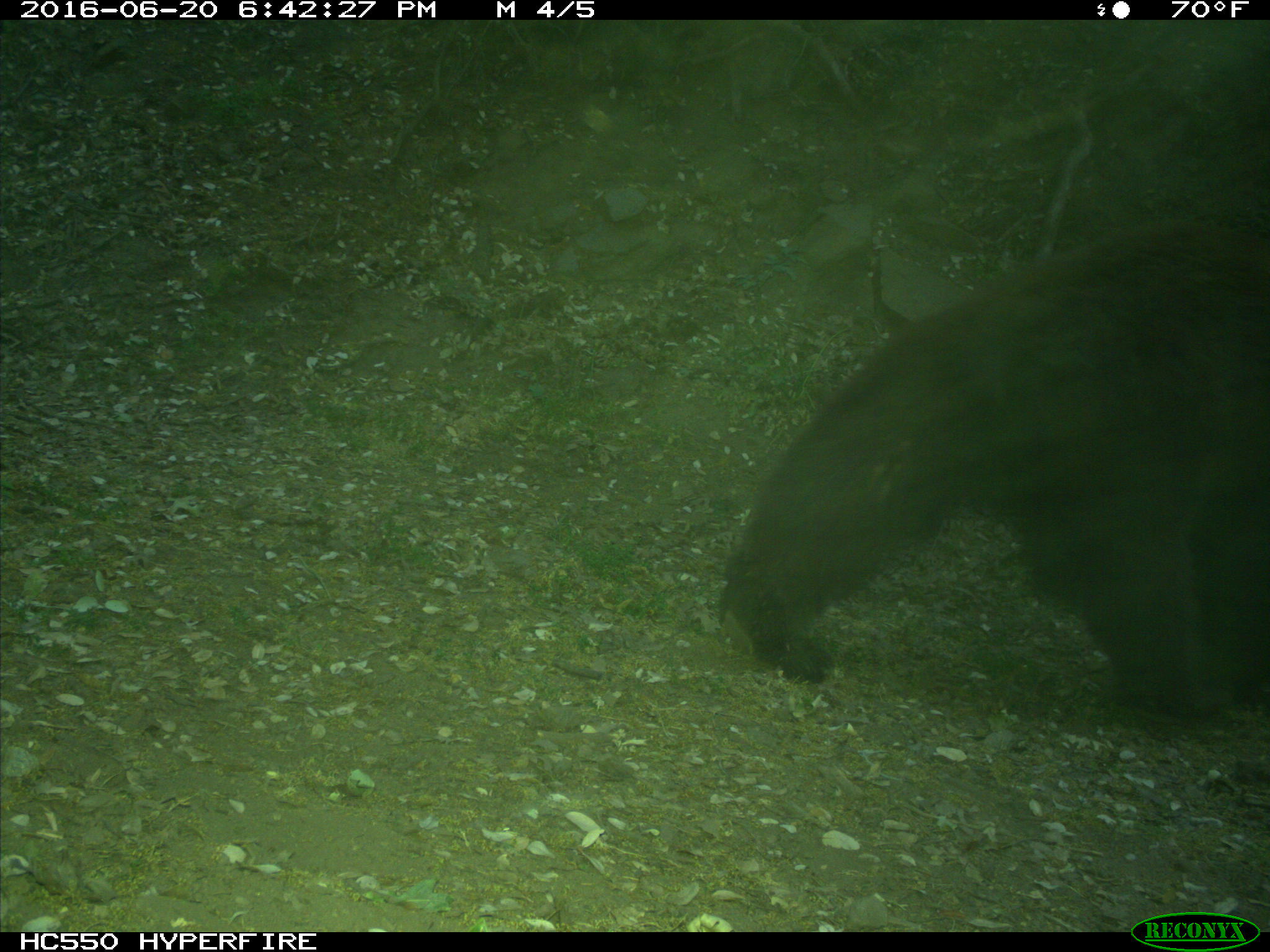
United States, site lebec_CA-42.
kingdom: Animalia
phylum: Chordata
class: Mammalia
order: Carnivora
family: Ursidae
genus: Ursus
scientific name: Ursus americanus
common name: american black bear